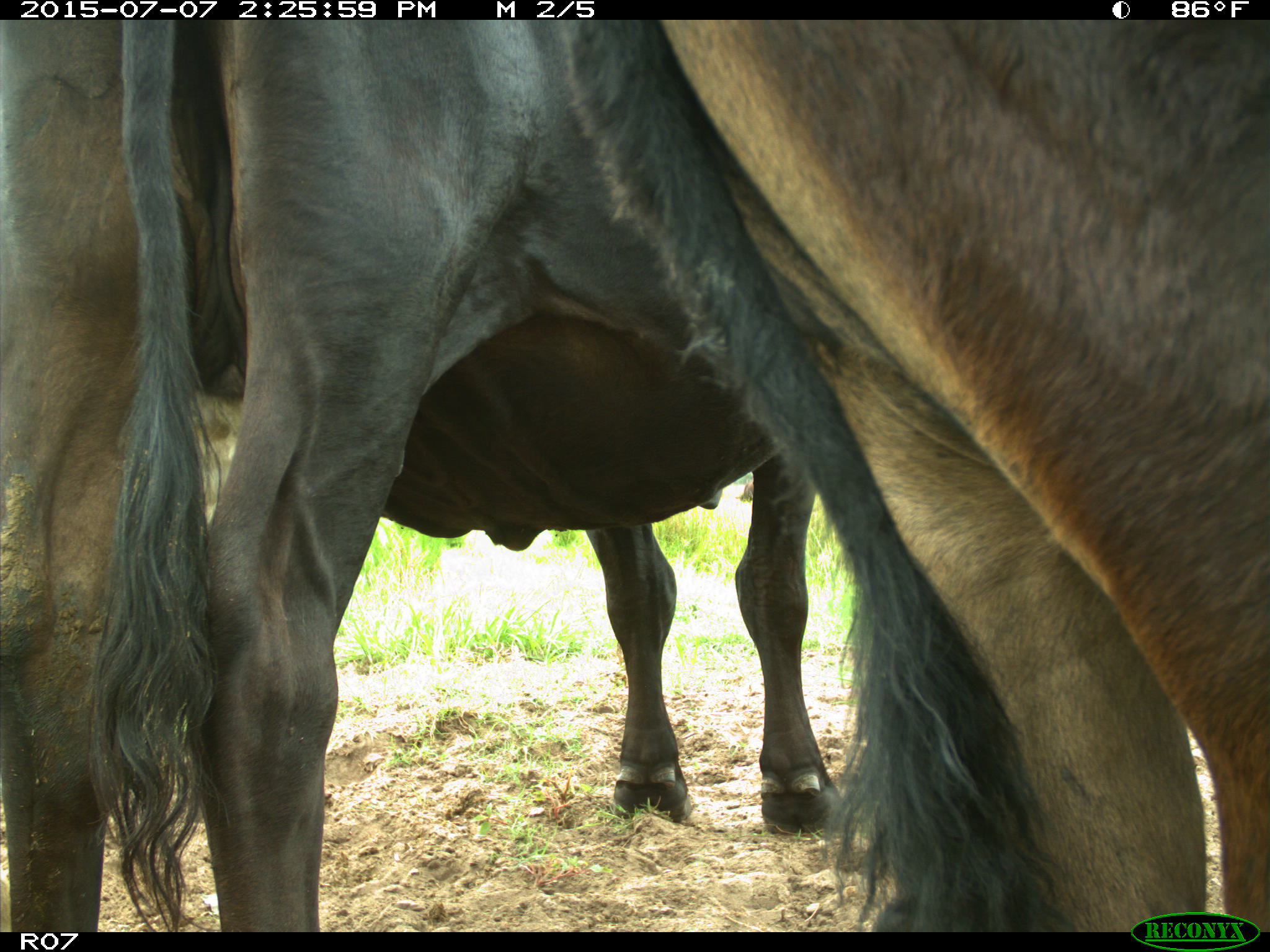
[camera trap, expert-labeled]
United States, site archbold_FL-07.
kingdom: Animalia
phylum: Chordata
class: Mammalia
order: Artiodactyla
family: Bovidae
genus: Bos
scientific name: Bos taurus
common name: domestic cow